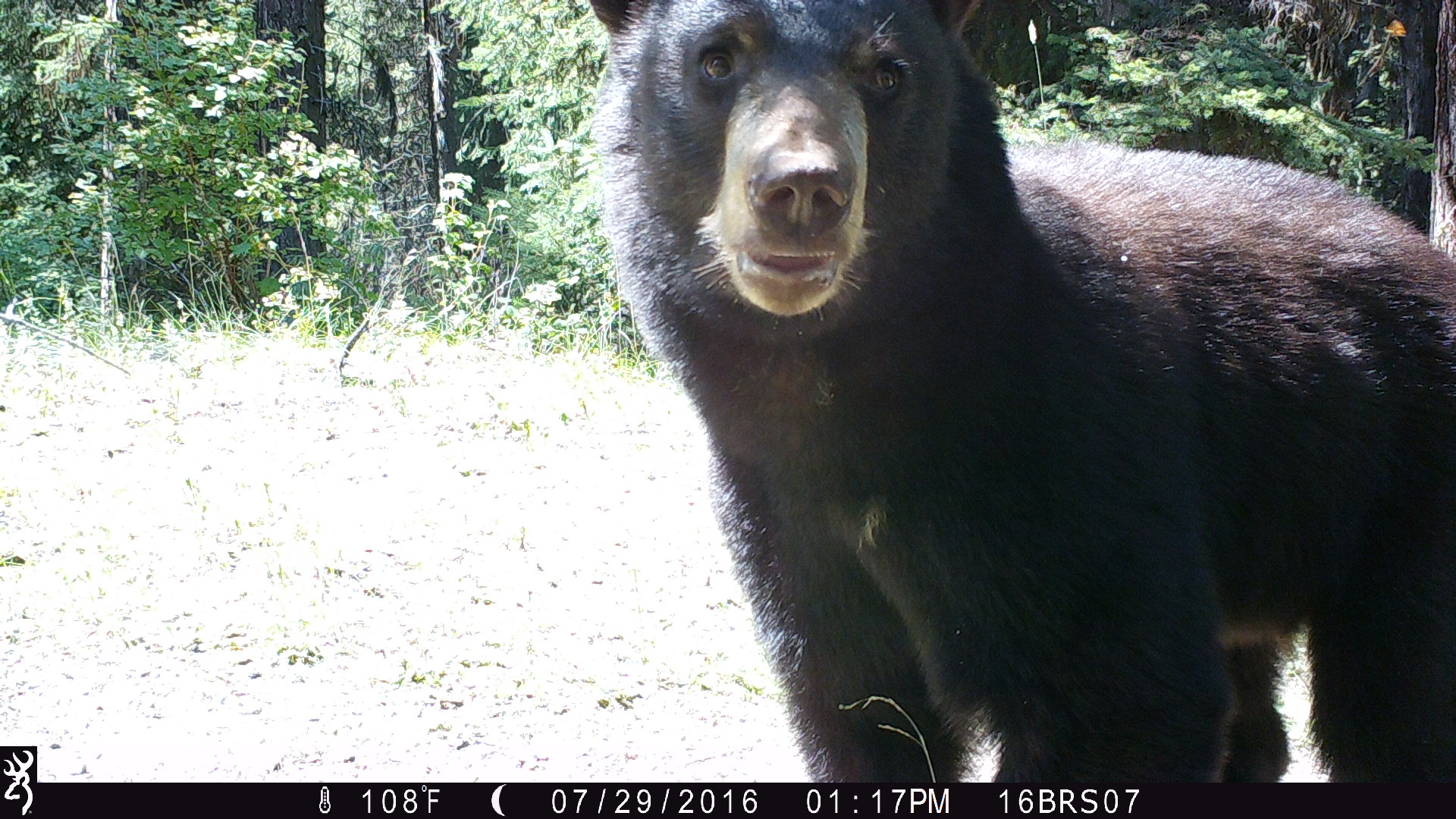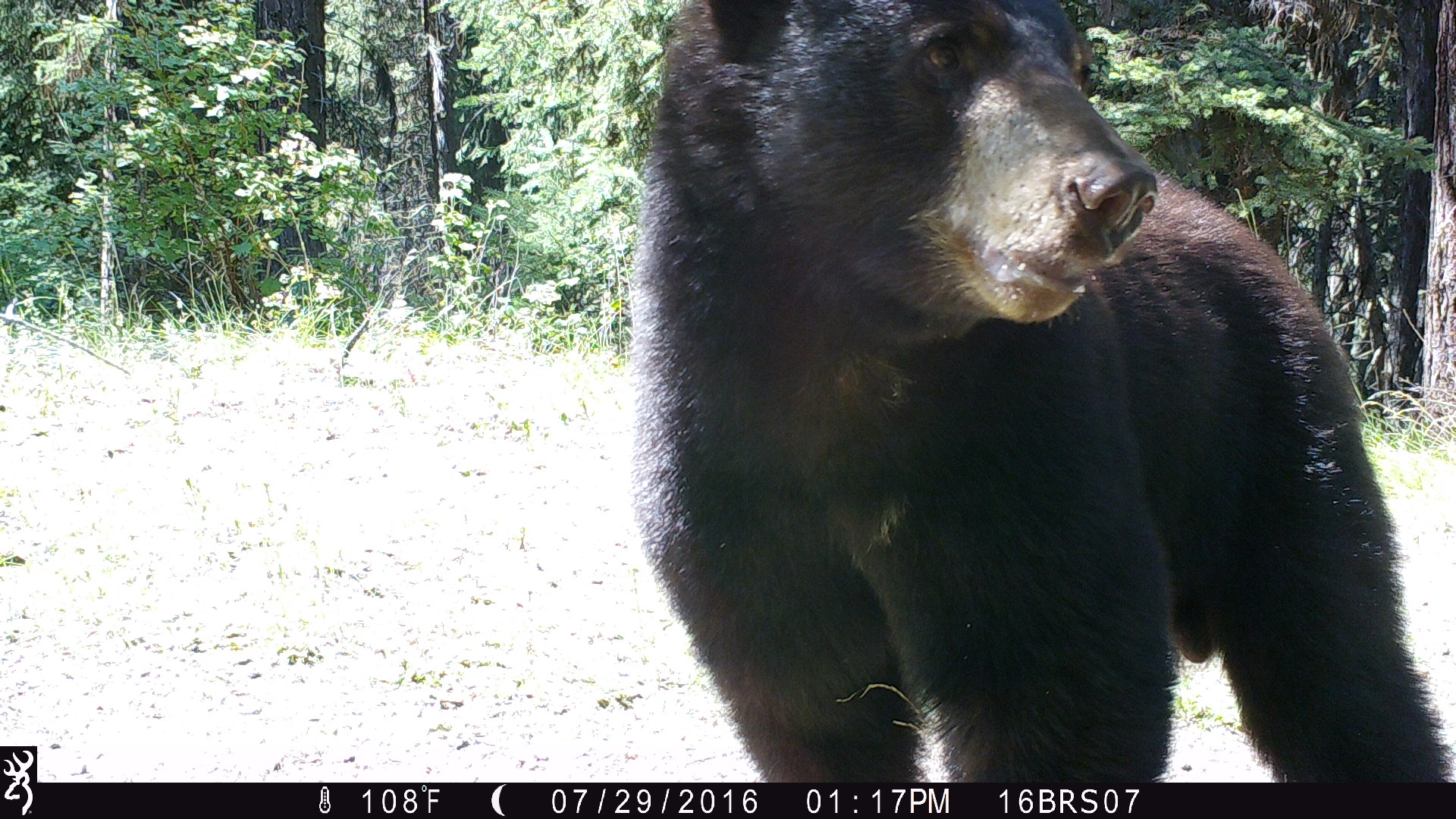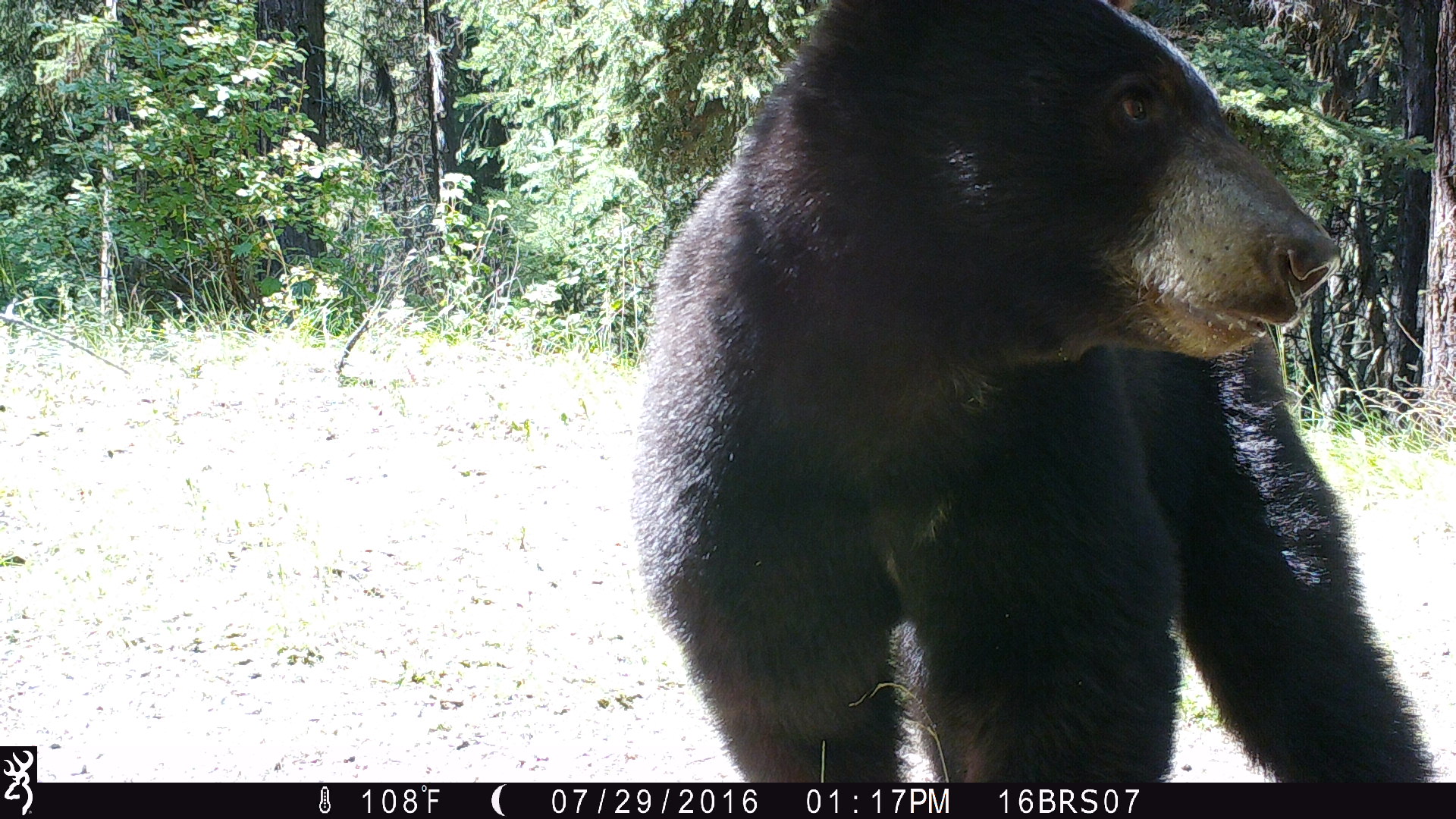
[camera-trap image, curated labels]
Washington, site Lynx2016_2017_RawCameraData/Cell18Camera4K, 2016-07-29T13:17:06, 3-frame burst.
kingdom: Animalia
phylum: Chordata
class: Mammalia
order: Carnivora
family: Ursidae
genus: Ursus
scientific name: Ursus americanus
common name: american black bear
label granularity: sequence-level